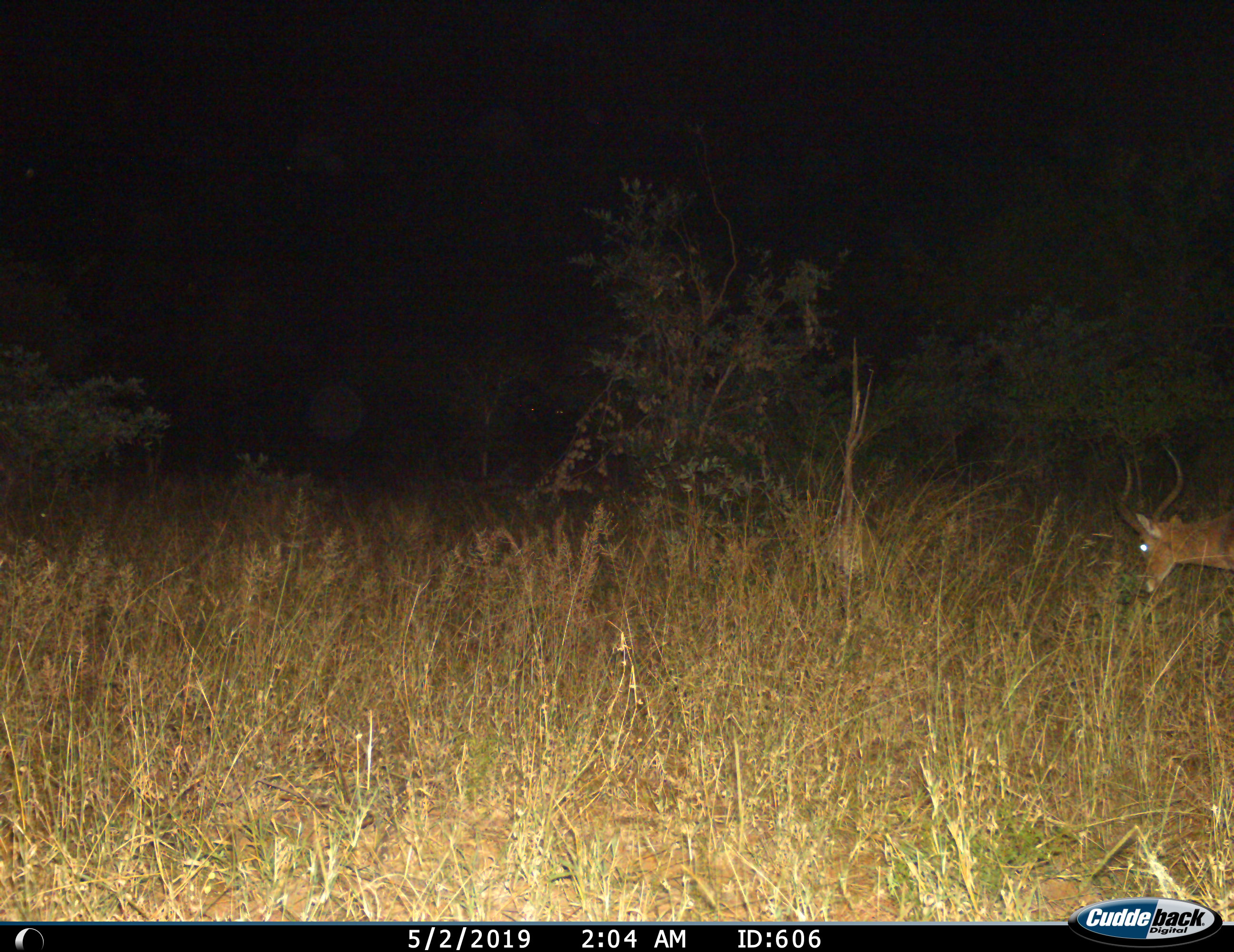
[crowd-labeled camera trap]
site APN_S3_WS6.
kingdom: Animalia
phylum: Chordata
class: Mammalia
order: Artiodactyla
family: Bovidae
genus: Aepyceros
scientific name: Aepyceros melampus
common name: impala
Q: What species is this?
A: Impala (Aepyceros melampus).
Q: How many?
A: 1.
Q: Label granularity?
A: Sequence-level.